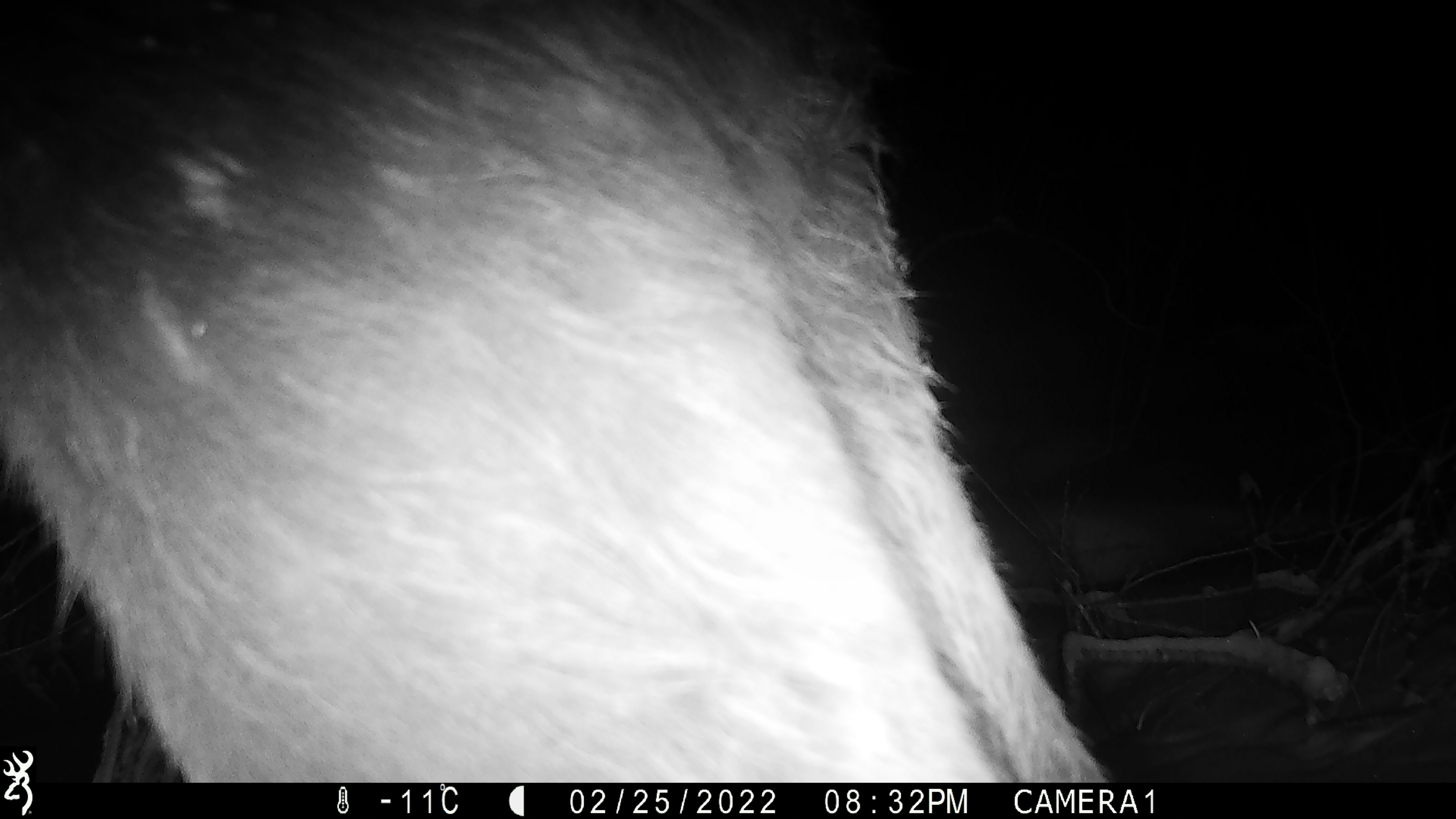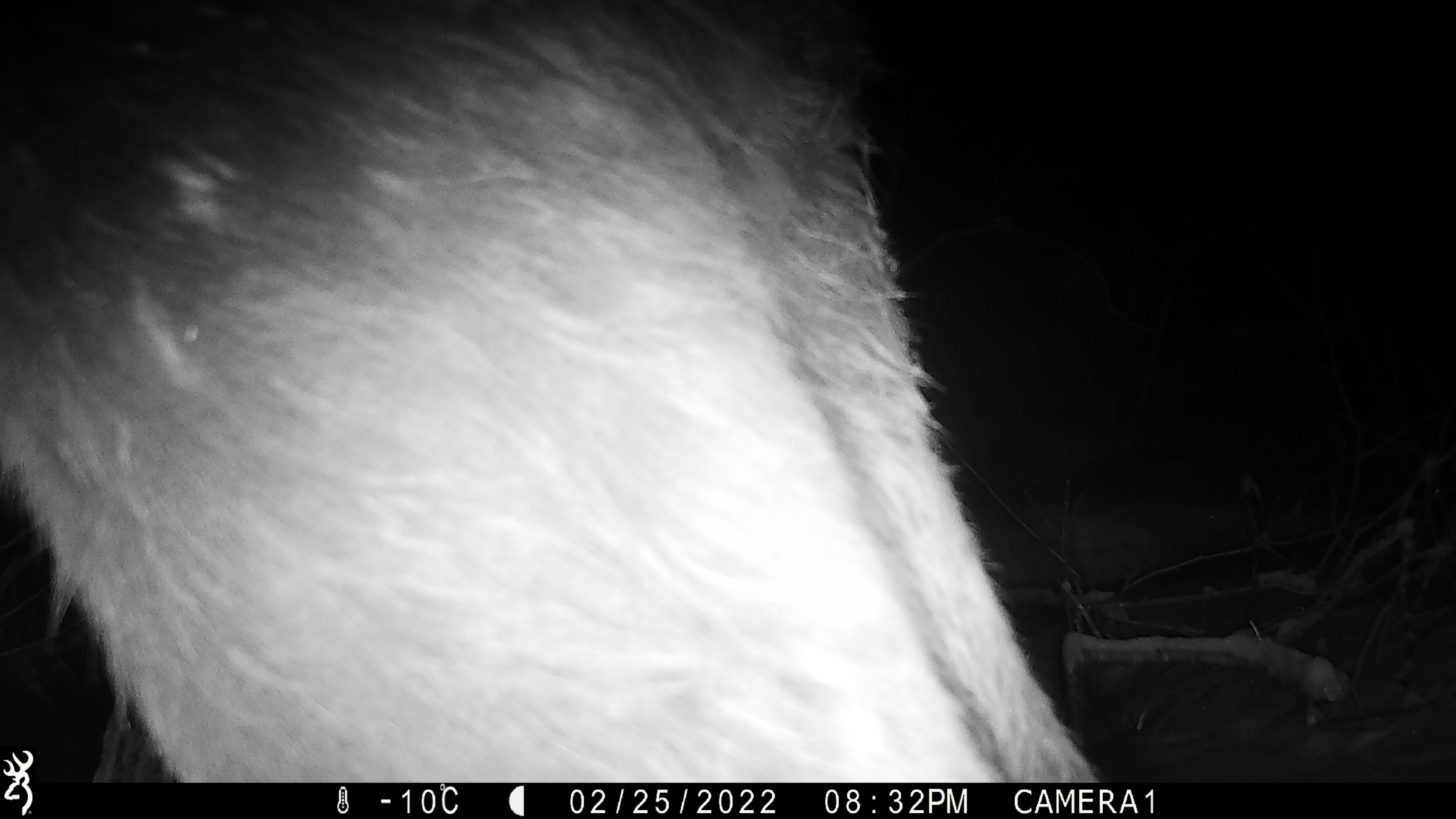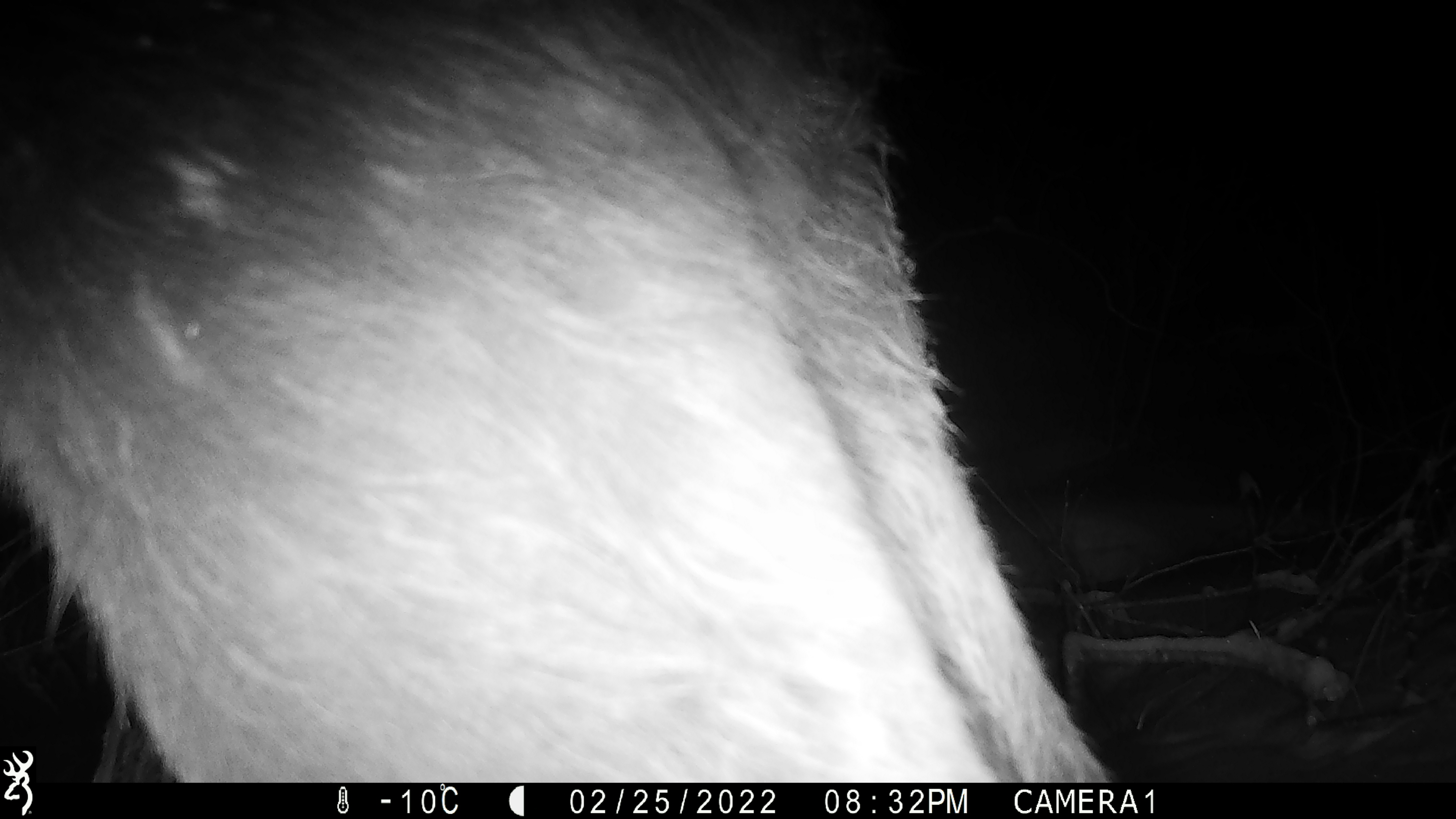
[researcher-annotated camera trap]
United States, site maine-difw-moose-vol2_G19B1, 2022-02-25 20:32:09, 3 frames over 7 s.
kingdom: Animalia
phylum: Chordata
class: Mammalia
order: Artiodactyla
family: Cervidae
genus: Alces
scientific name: Alces alces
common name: moose